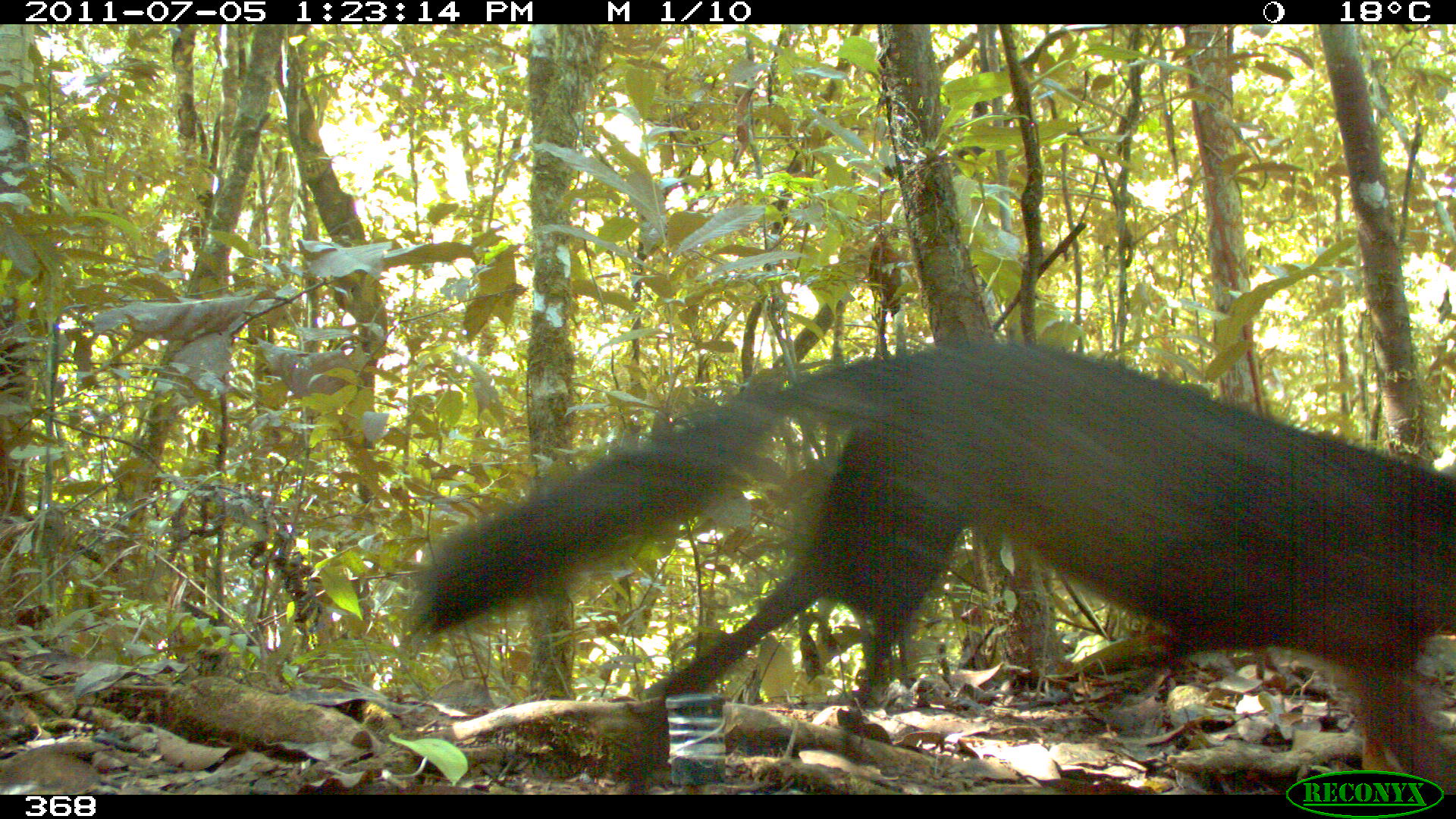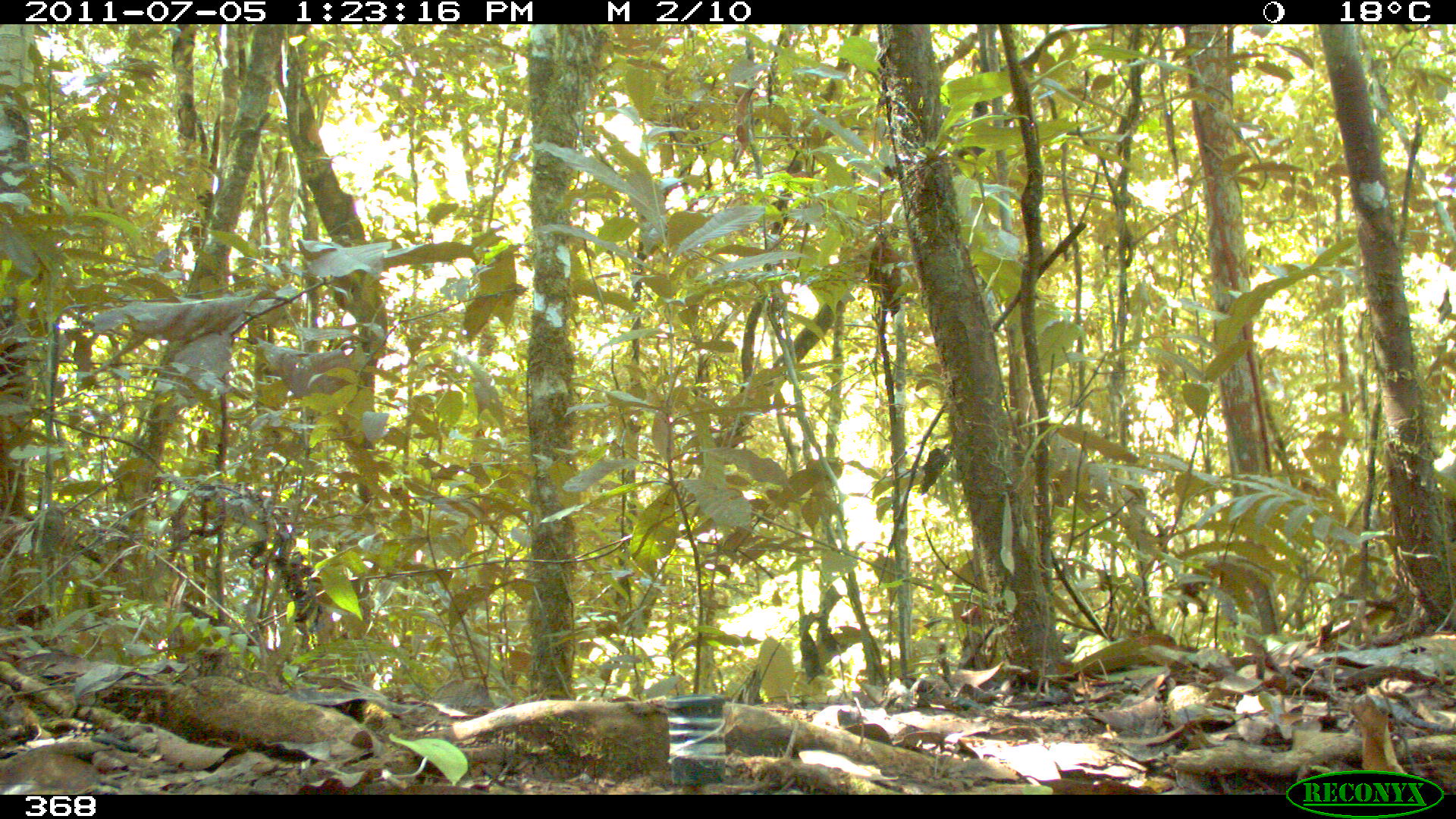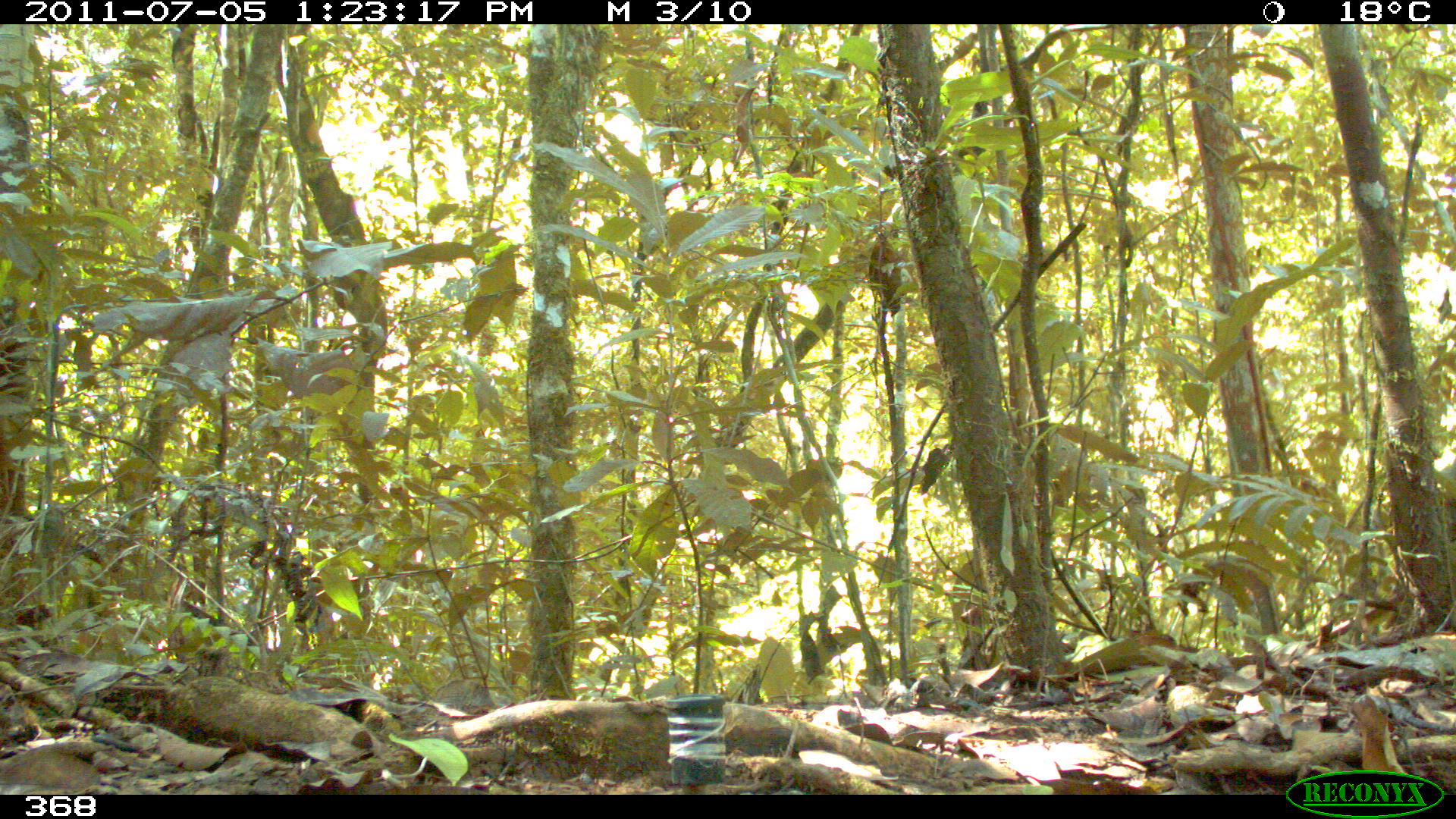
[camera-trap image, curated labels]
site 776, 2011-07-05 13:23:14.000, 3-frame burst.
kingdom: Animalia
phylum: Chordata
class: Mammalia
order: Carnivora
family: Canidae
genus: Atelocynus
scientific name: Atelocynus microtis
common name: short-eared dog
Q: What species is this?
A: Atelocynus microtis (short-eared dog).